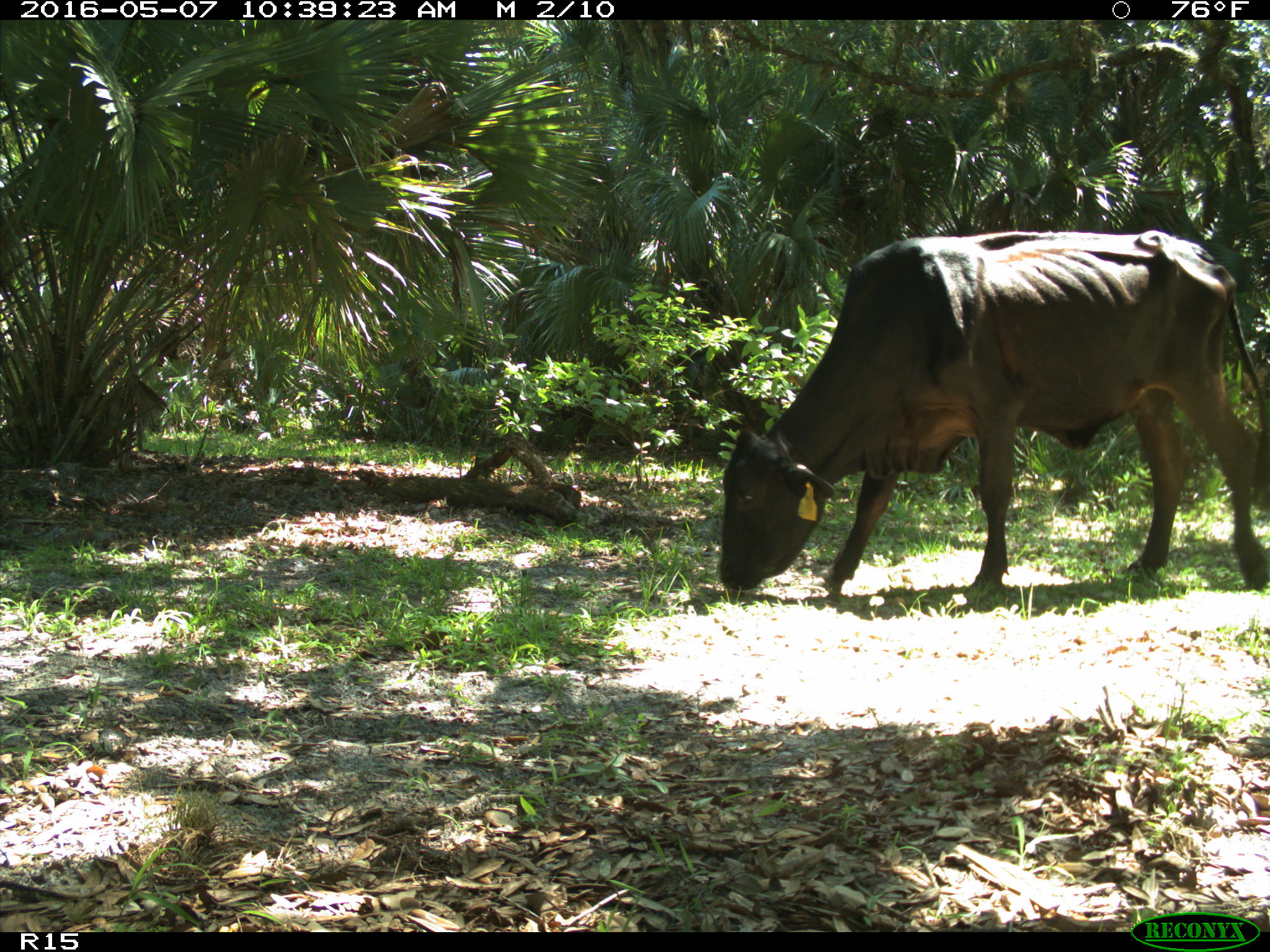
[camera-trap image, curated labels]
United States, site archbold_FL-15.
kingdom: Animalia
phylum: Chordata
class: Mammalia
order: Artiodactyla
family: Bovidae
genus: Bos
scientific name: Bos taurus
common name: domestic cow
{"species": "Bos taurus (domestic cow)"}